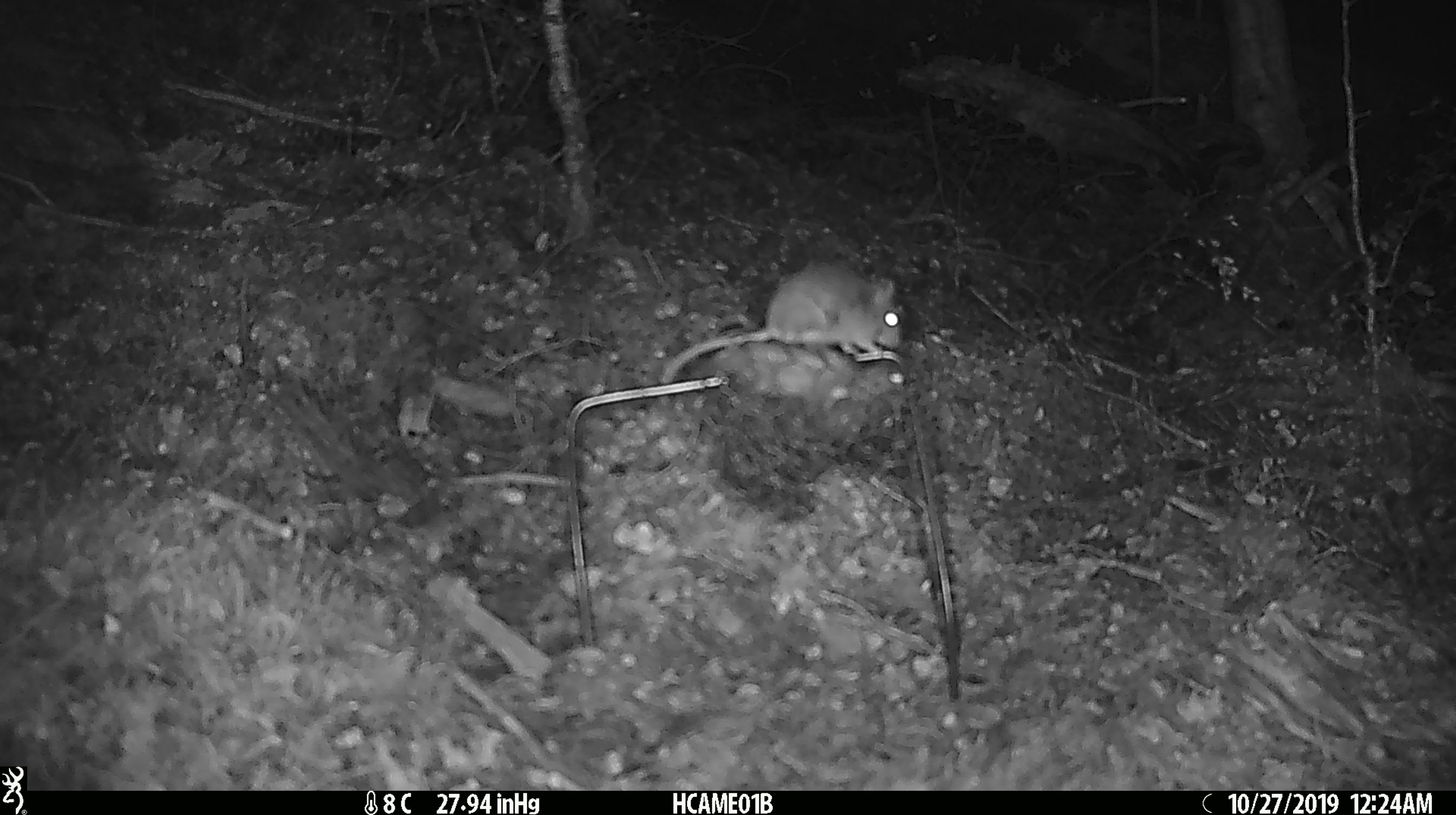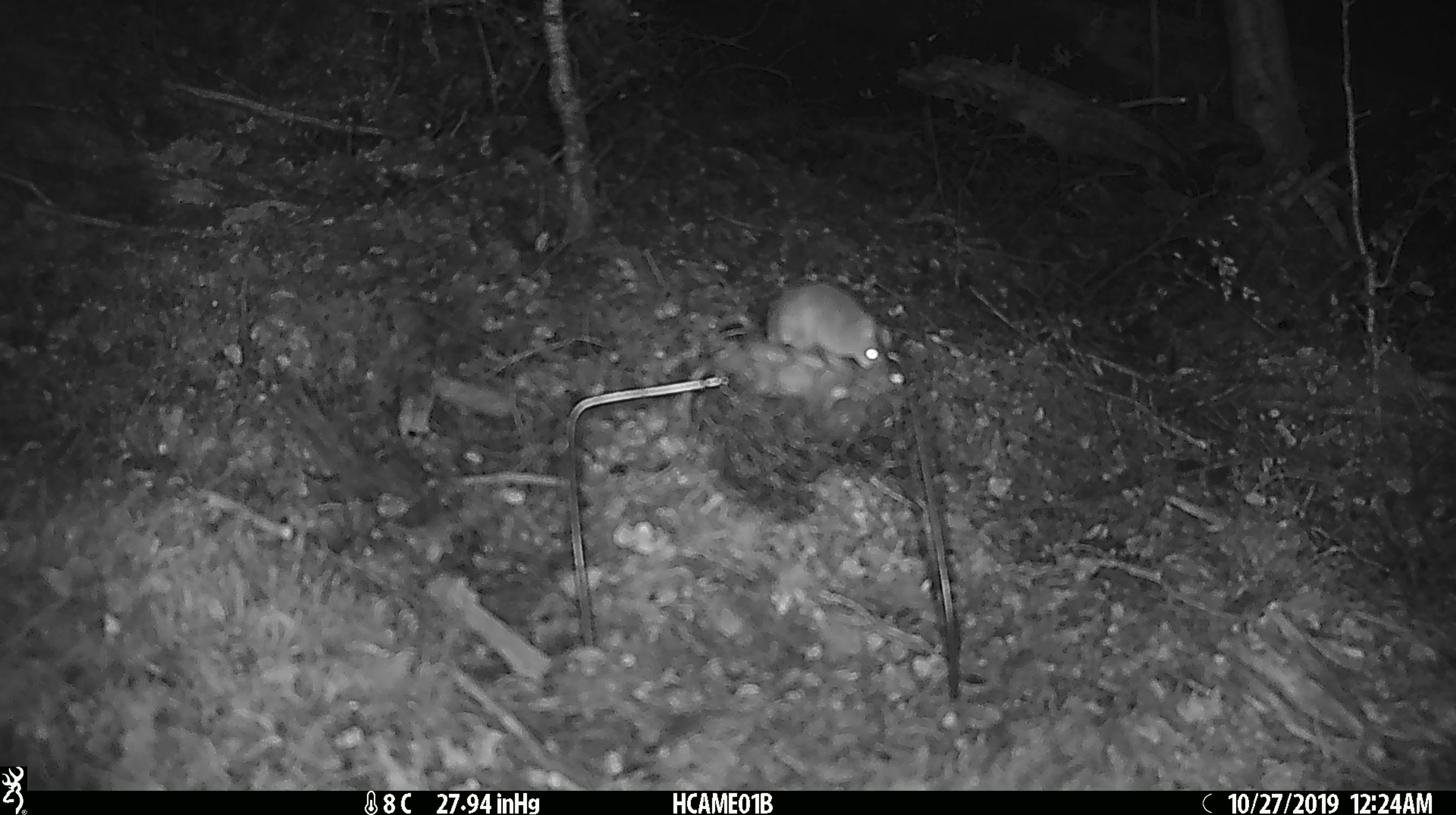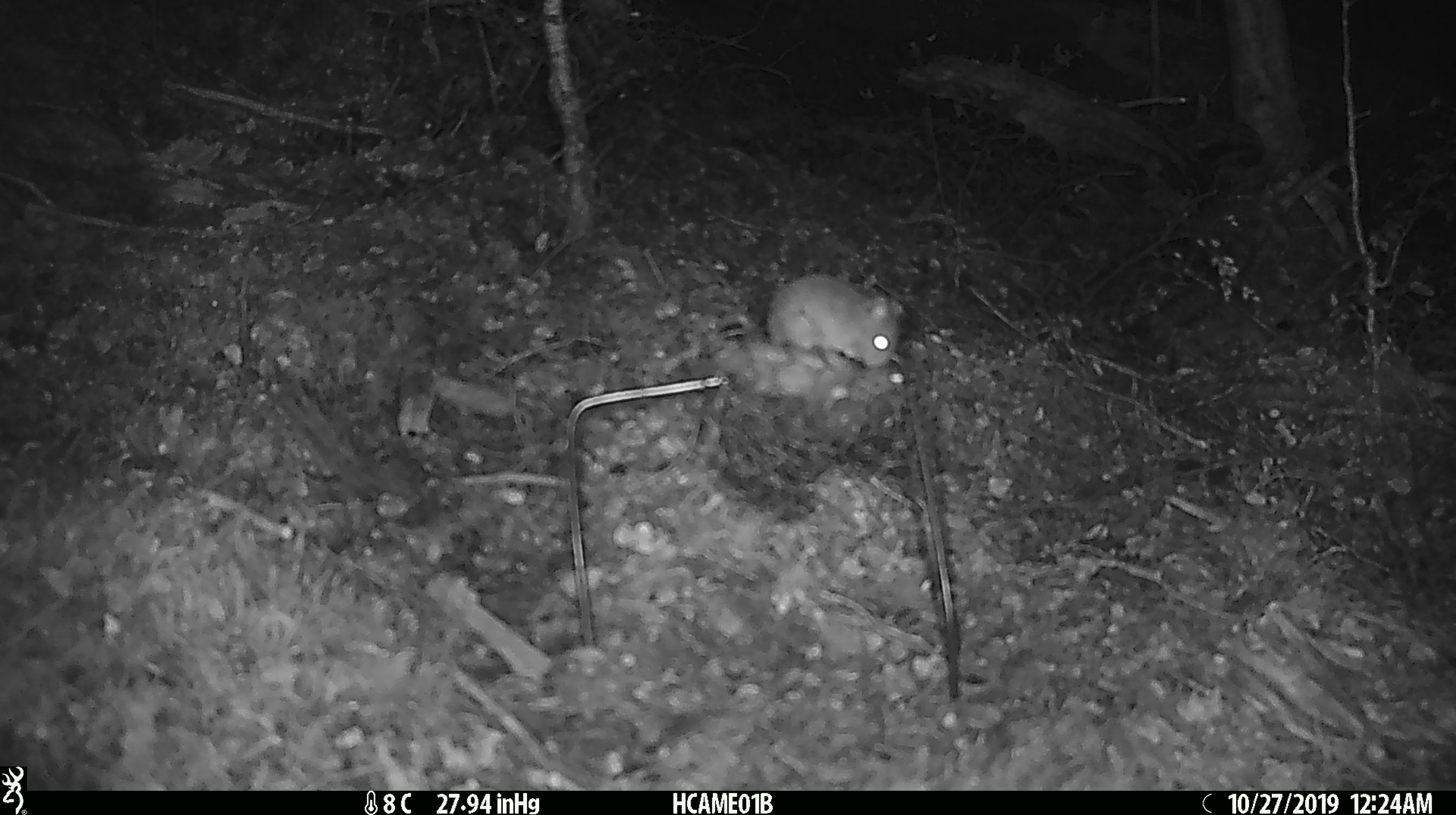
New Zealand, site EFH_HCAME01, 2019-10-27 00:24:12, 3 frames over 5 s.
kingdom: Animalia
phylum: Chordata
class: Mammalia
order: Rodentia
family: Muridae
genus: Mus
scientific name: Mus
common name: mouse